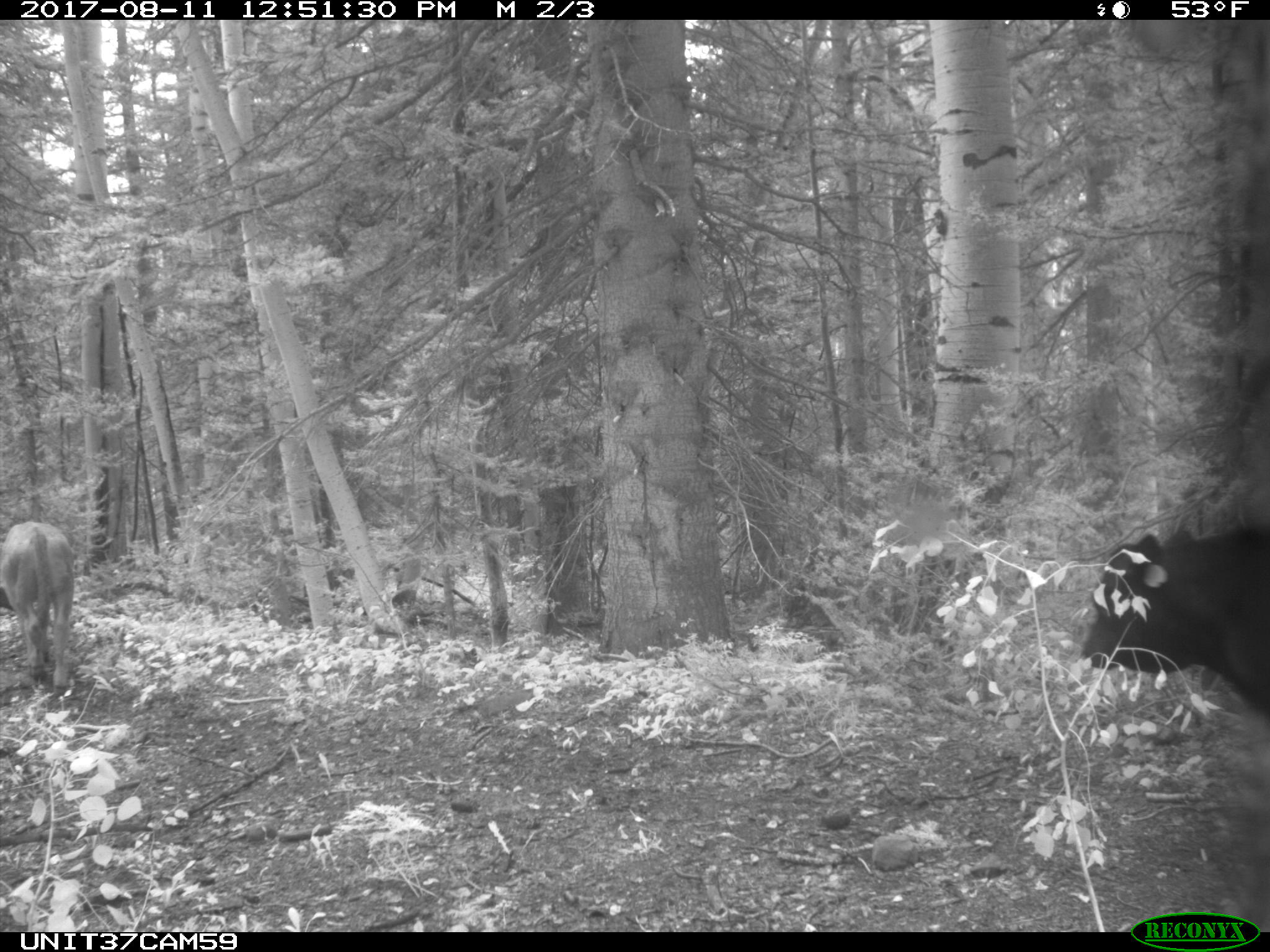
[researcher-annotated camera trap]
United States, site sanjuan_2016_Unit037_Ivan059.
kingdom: Animalia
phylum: Chordata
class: Mammalia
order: Artiodactyla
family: Bovidae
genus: Bos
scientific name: Bos taurus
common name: domestic cow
Bos taurus (domestic cow).